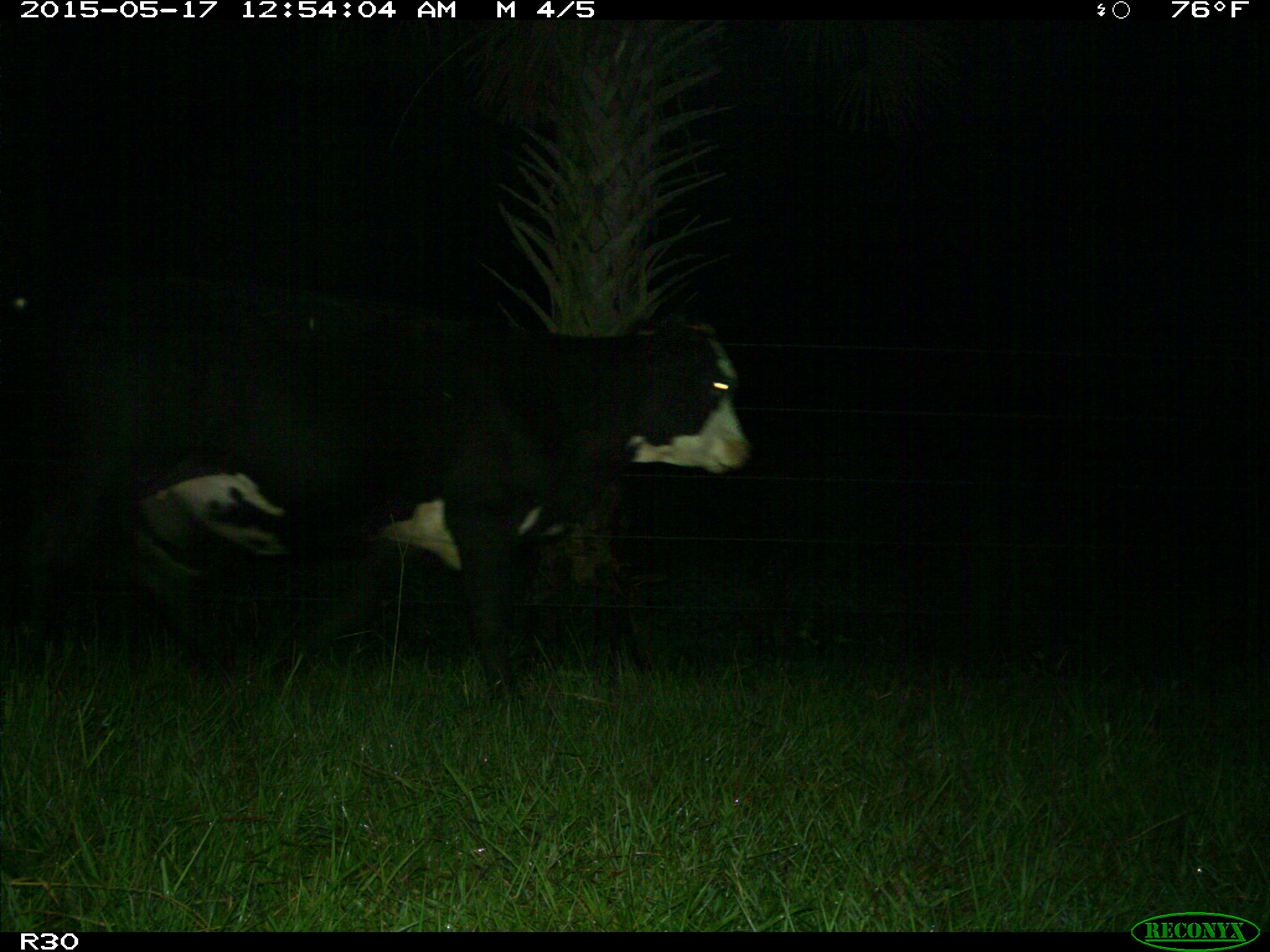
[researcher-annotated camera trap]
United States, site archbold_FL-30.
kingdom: Animalia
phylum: Chordata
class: Mammalia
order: Artiodactyla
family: Bovidae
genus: Bos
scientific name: Bos taurus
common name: domestic cow